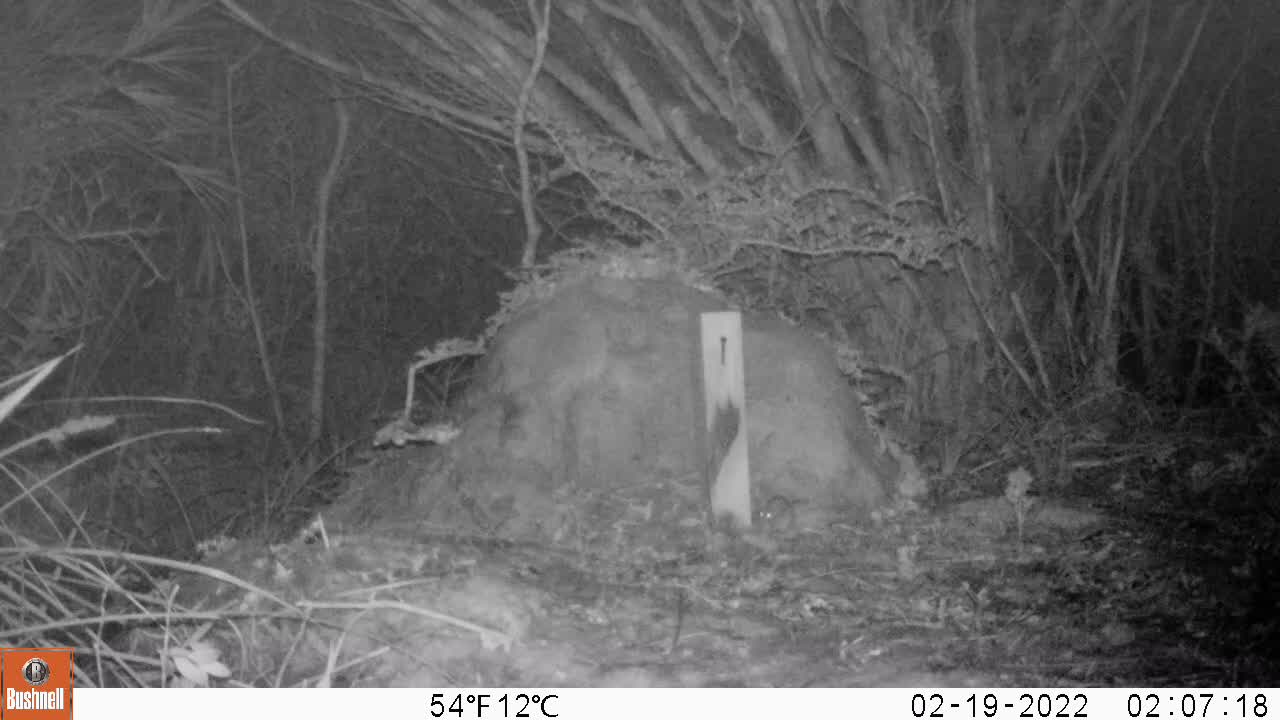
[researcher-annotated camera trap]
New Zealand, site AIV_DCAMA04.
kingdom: Animalia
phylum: Chordata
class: Mammalia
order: Rodentia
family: Muridae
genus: Mus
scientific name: Mus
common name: mouse